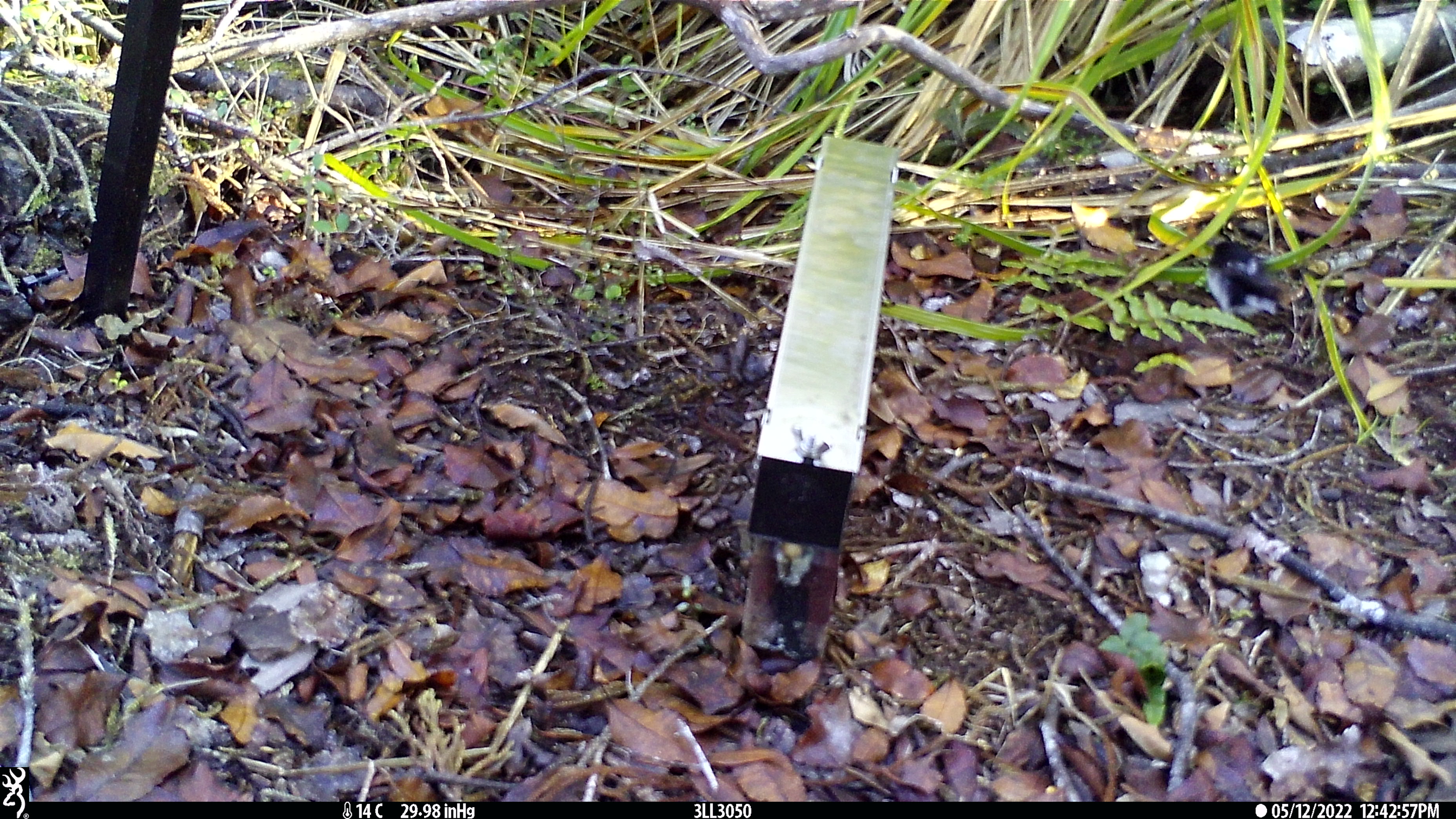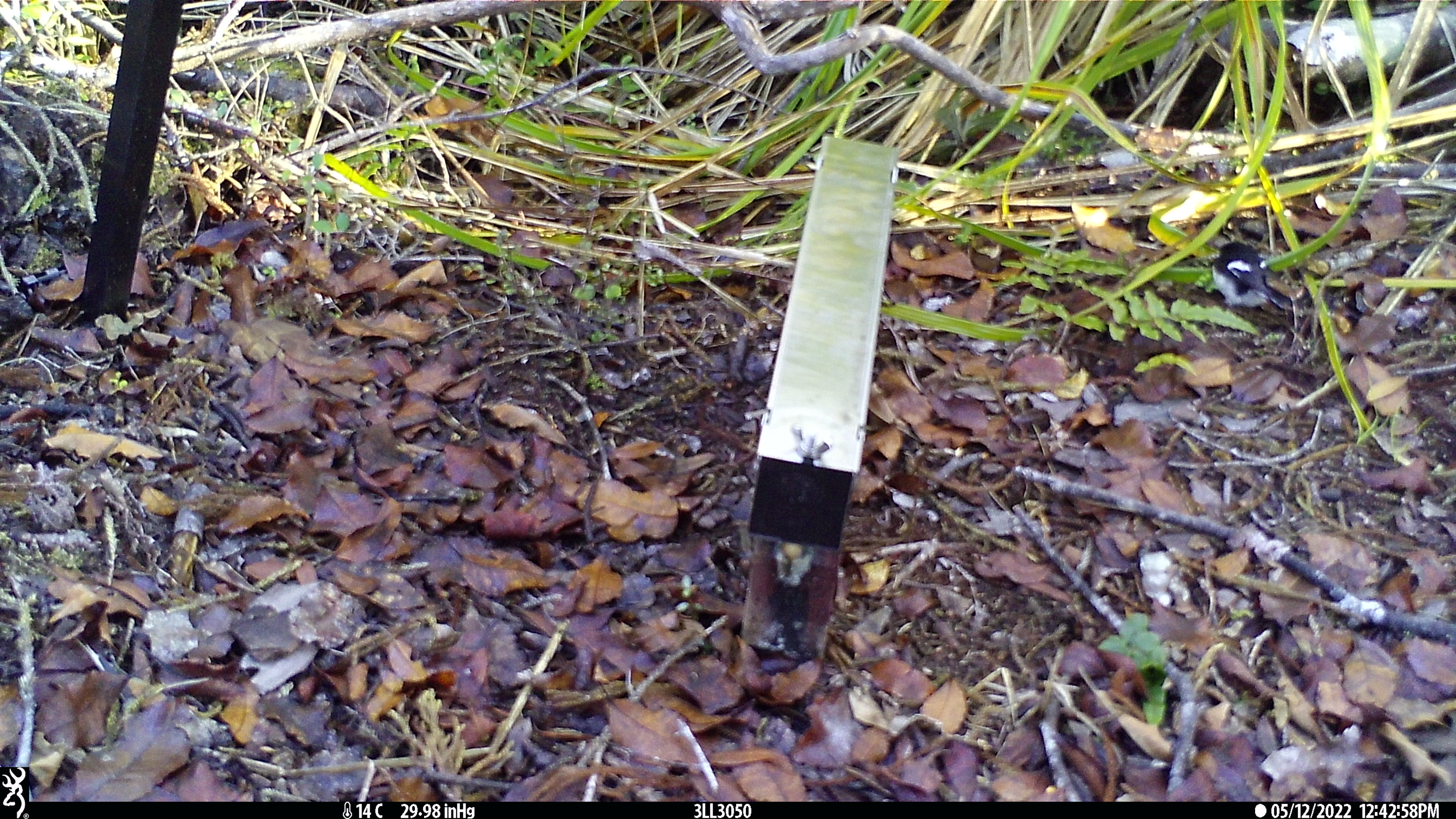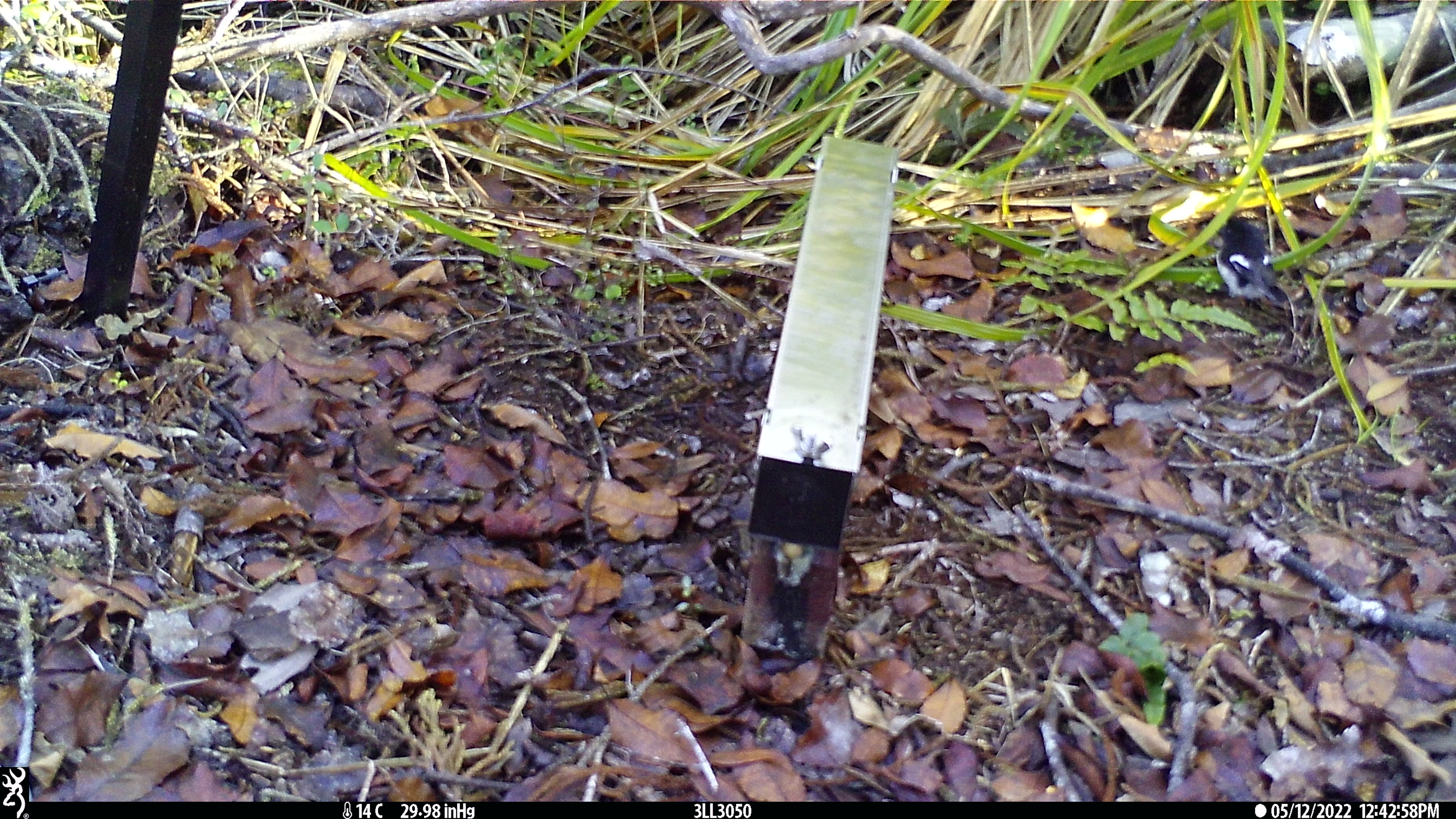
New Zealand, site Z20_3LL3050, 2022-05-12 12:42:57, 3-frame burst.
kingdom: Animalia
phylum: Chordata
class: Aves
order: Passeriformes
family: Petroicidae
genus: Petroica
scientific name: Petroica macrocephala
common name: tomtit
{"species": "tomtit (Petroica macrocephala)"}